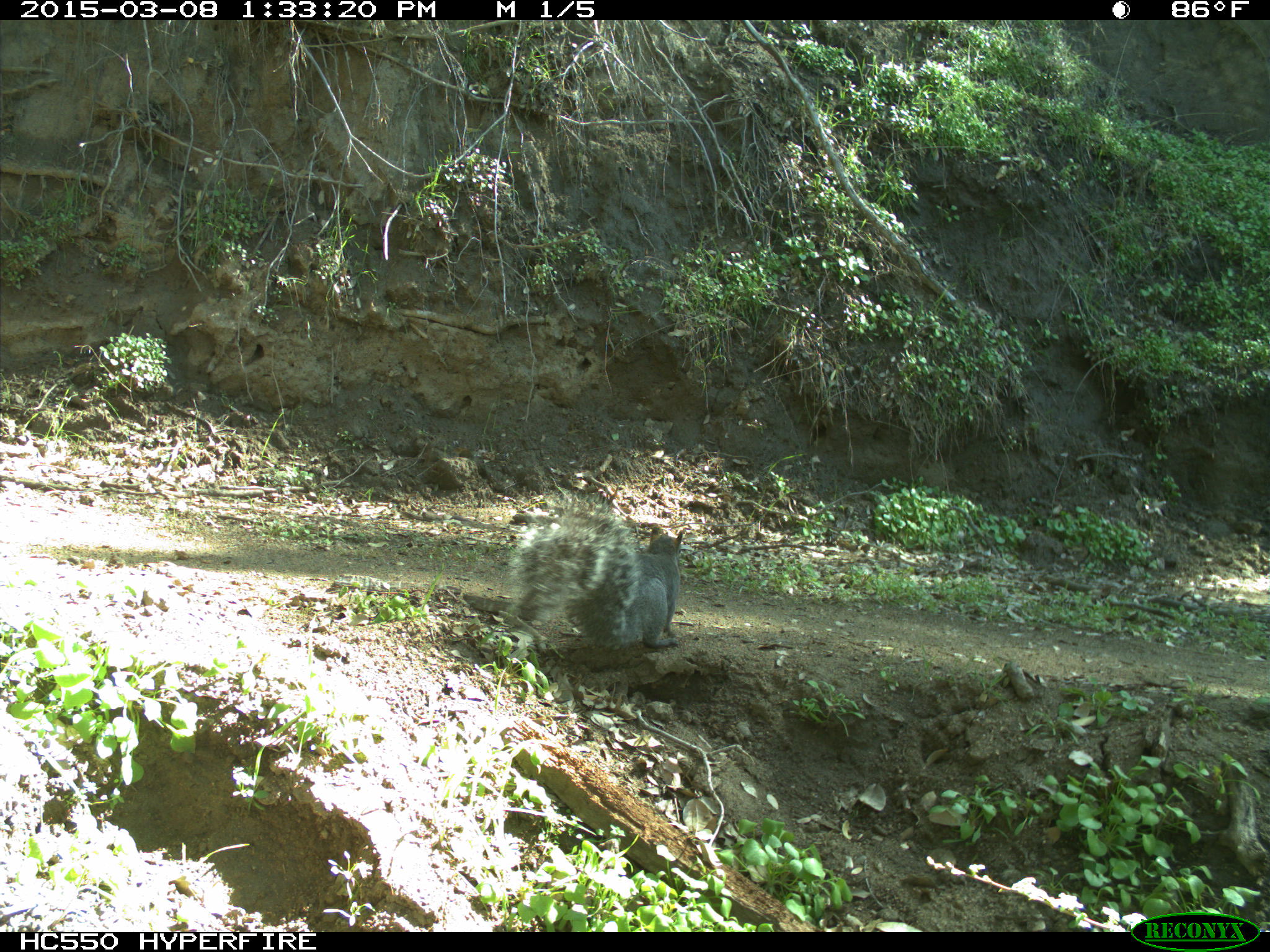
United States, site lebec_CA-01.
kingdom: Animalia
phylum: Chordata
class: Mammalia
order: Rodentia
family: Sciuridae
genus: Sciurus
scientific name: Sciurus carolinensis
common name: eastern gray squirrel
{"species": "Sciurus carolinensis (eastern gray squirrel)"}